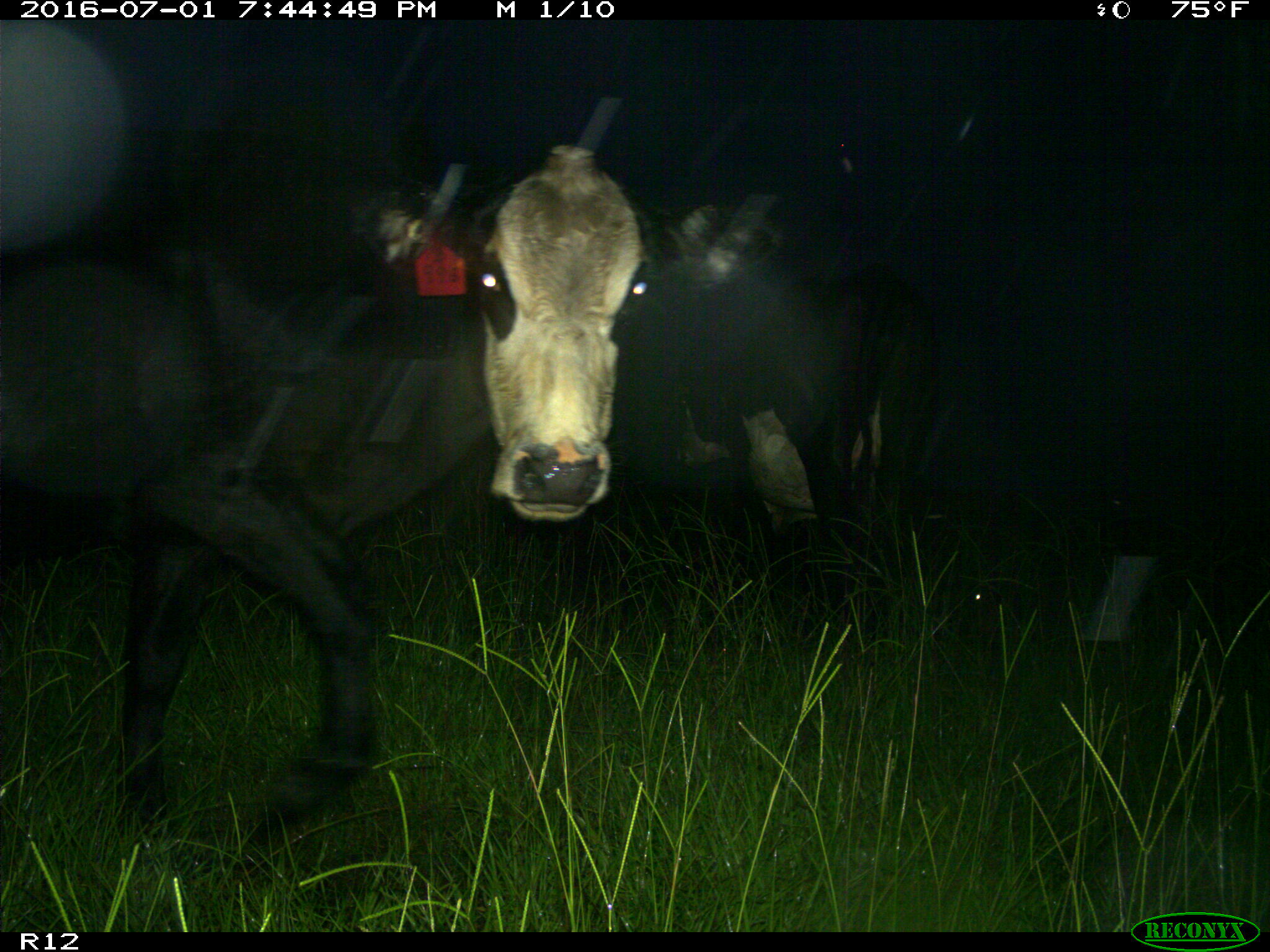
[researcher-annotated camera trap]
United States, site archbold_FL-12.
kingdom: Animalia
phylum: Chordata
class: Mammalia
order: Artiodactyla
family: Bovidae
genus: Bos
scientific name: Bos taurus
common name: domestic cow